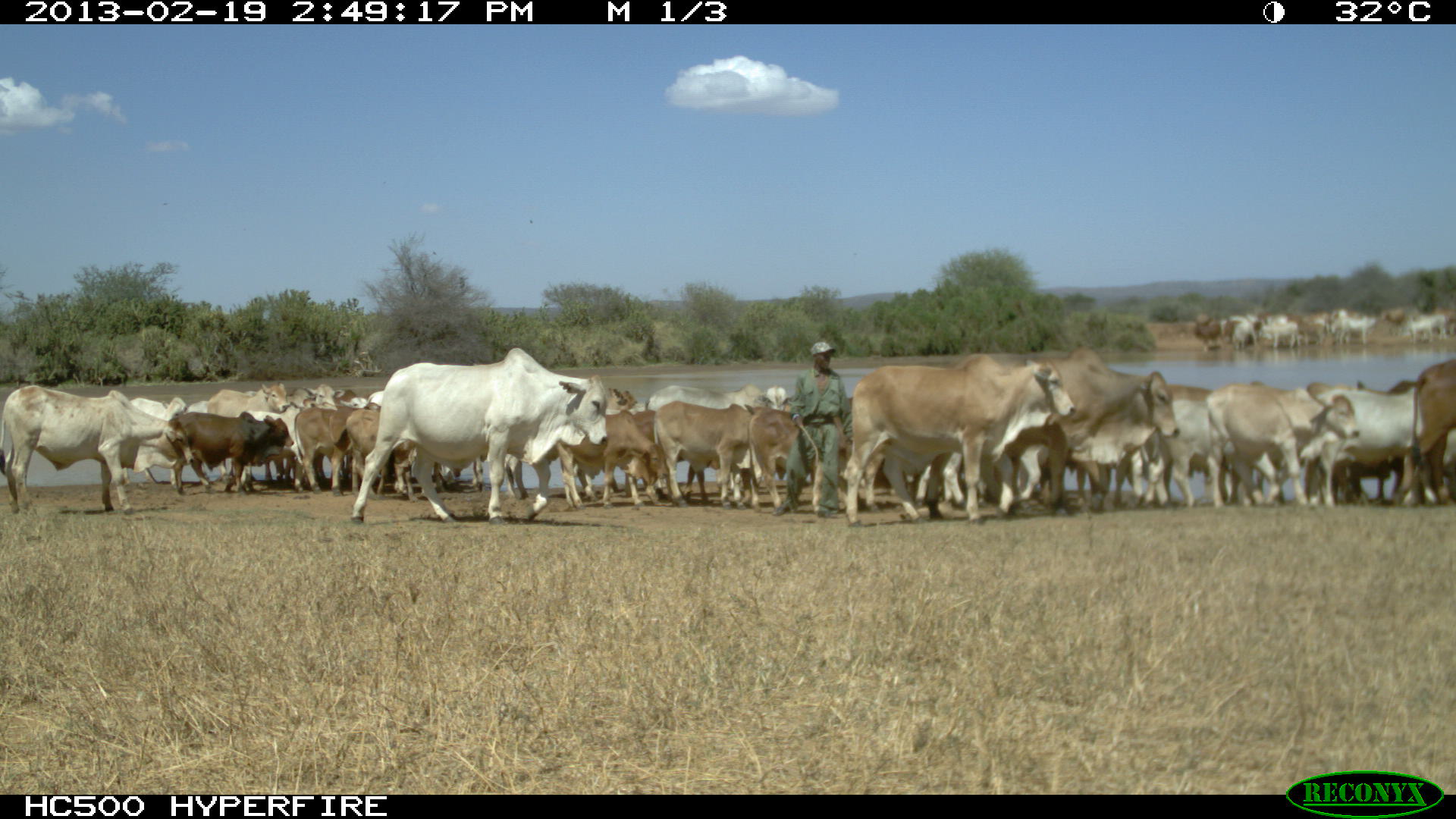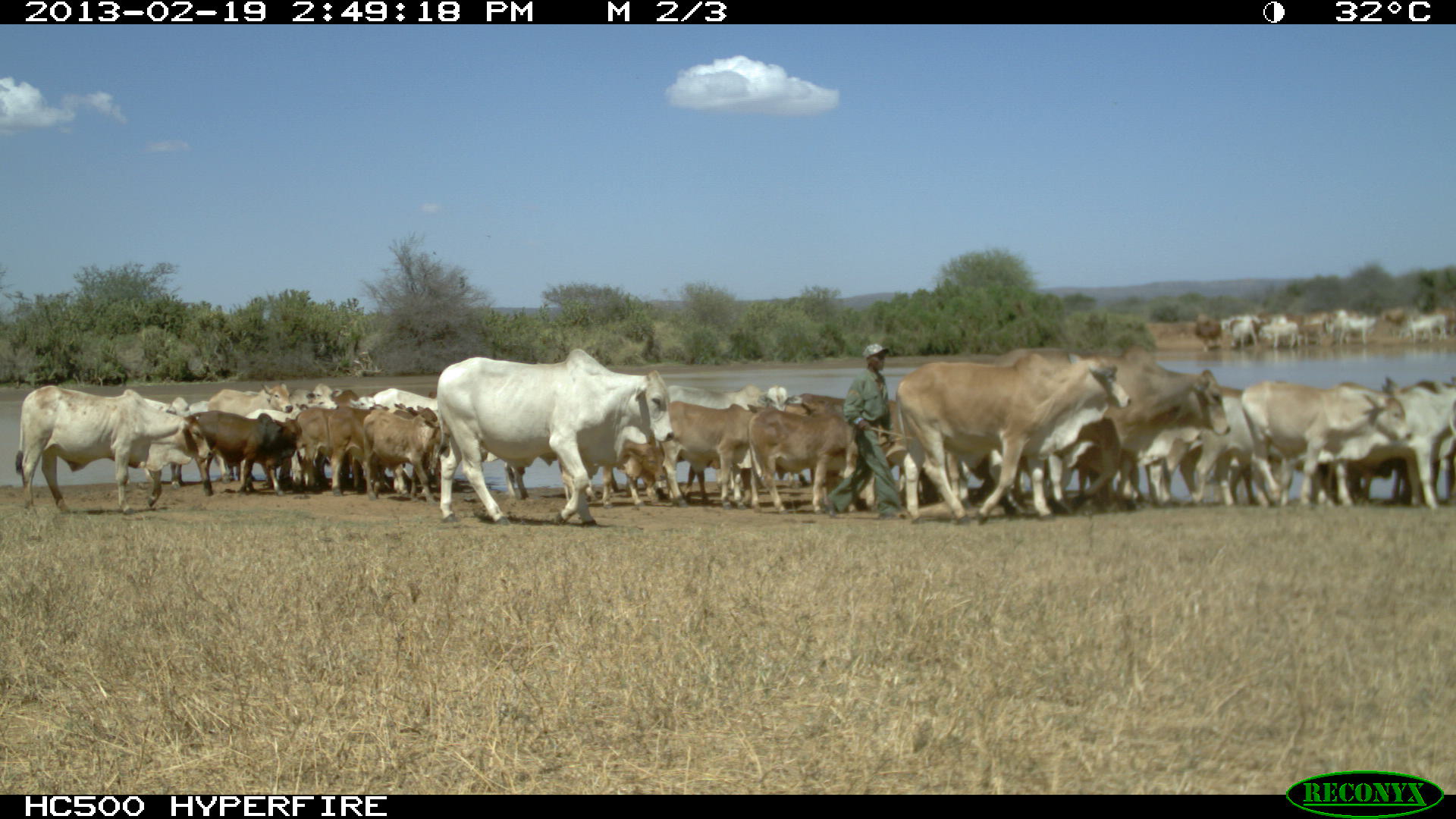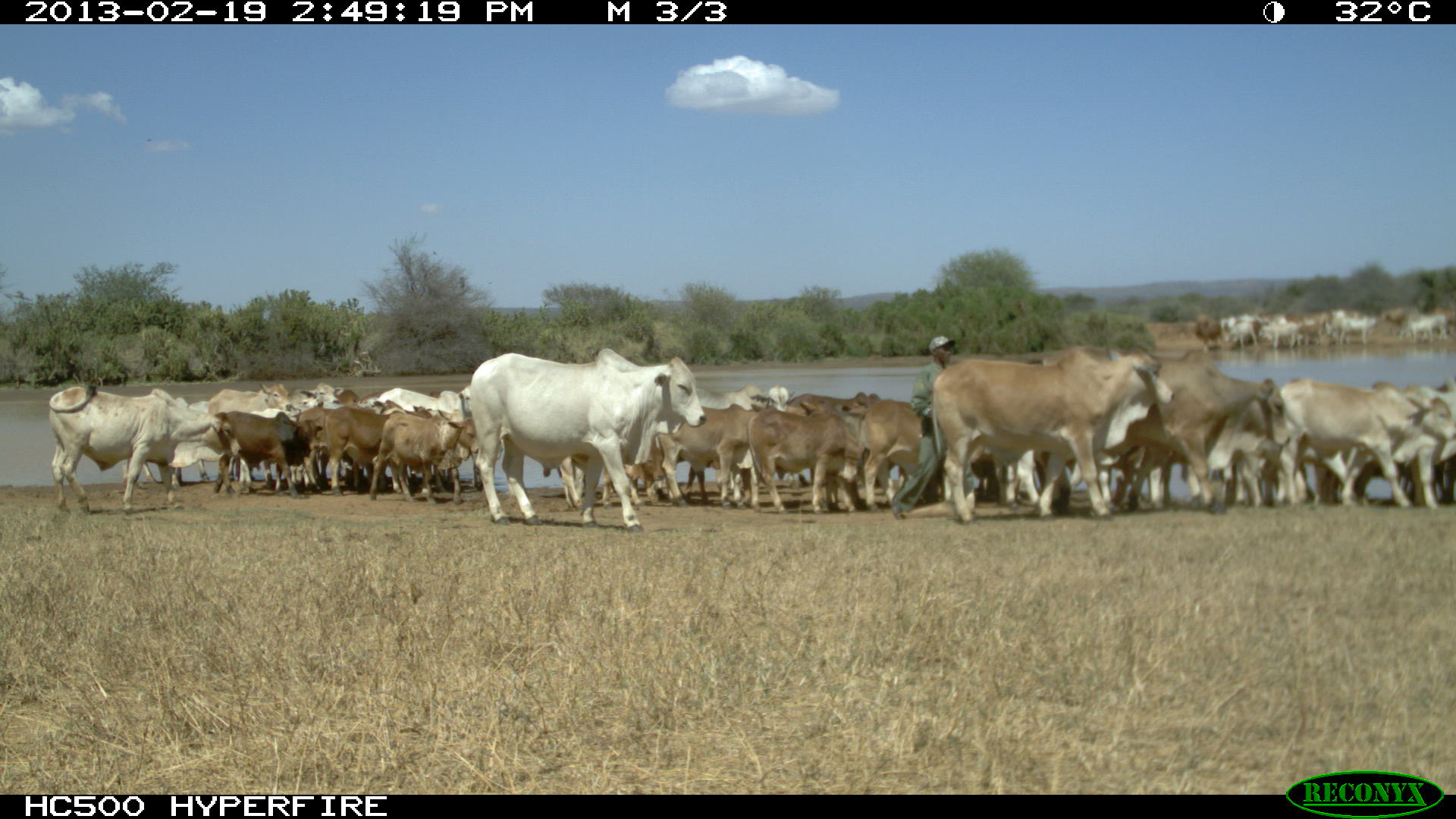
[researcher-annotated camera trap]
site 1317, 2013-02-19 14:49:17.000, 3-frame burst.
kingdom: Animalia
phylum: Chordata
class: Mammalia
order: Artiodactyla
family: Bovidae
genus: Bos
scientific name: Bos taurus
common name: domestic cattle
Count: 1.